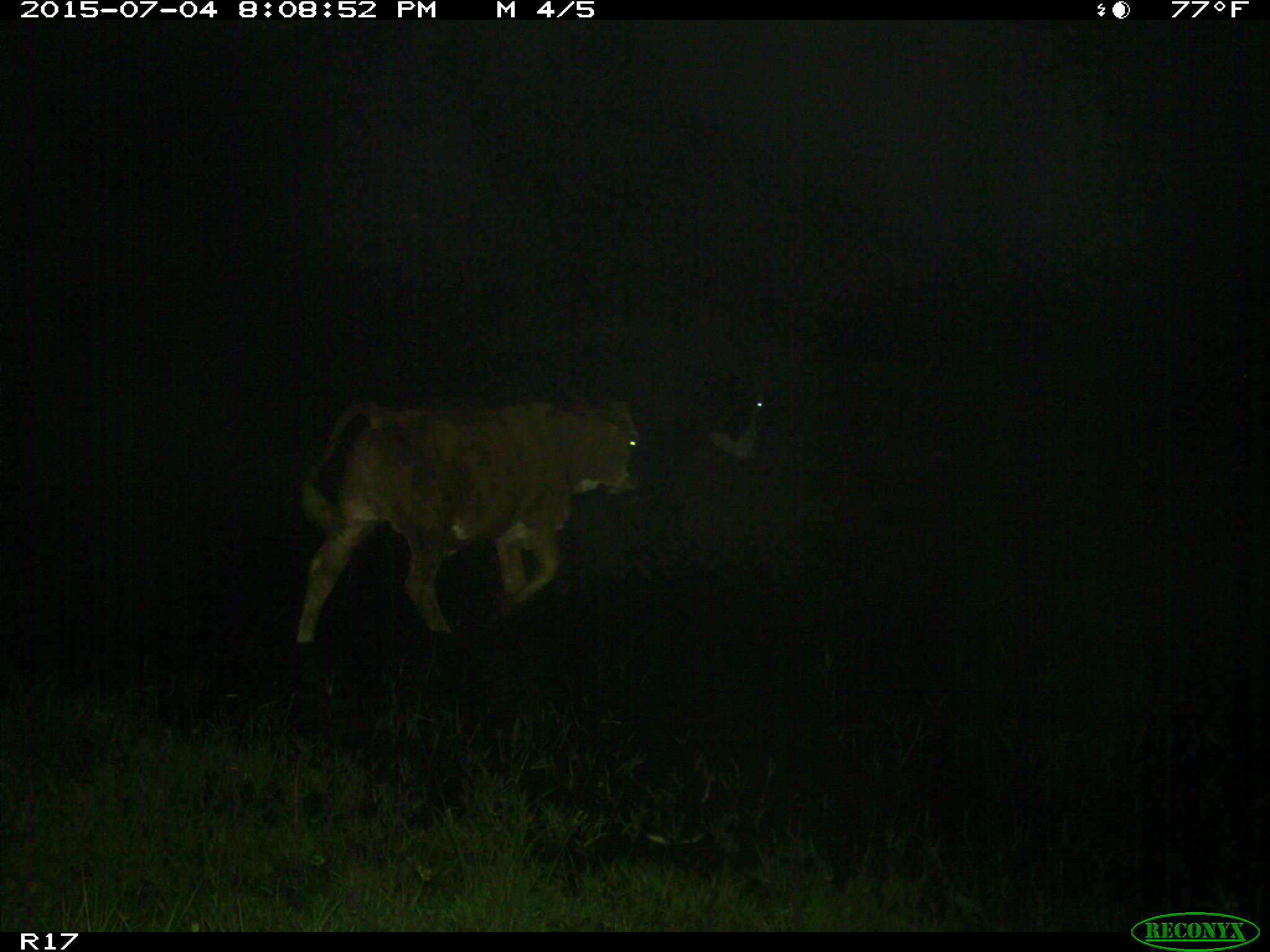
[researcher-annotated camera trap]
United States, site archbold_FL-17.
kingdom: Animalia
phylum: Chordata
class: Mammalia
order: Artiodactyla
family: Bovidae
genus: Bos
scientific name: Bos taurus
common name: domestic cow